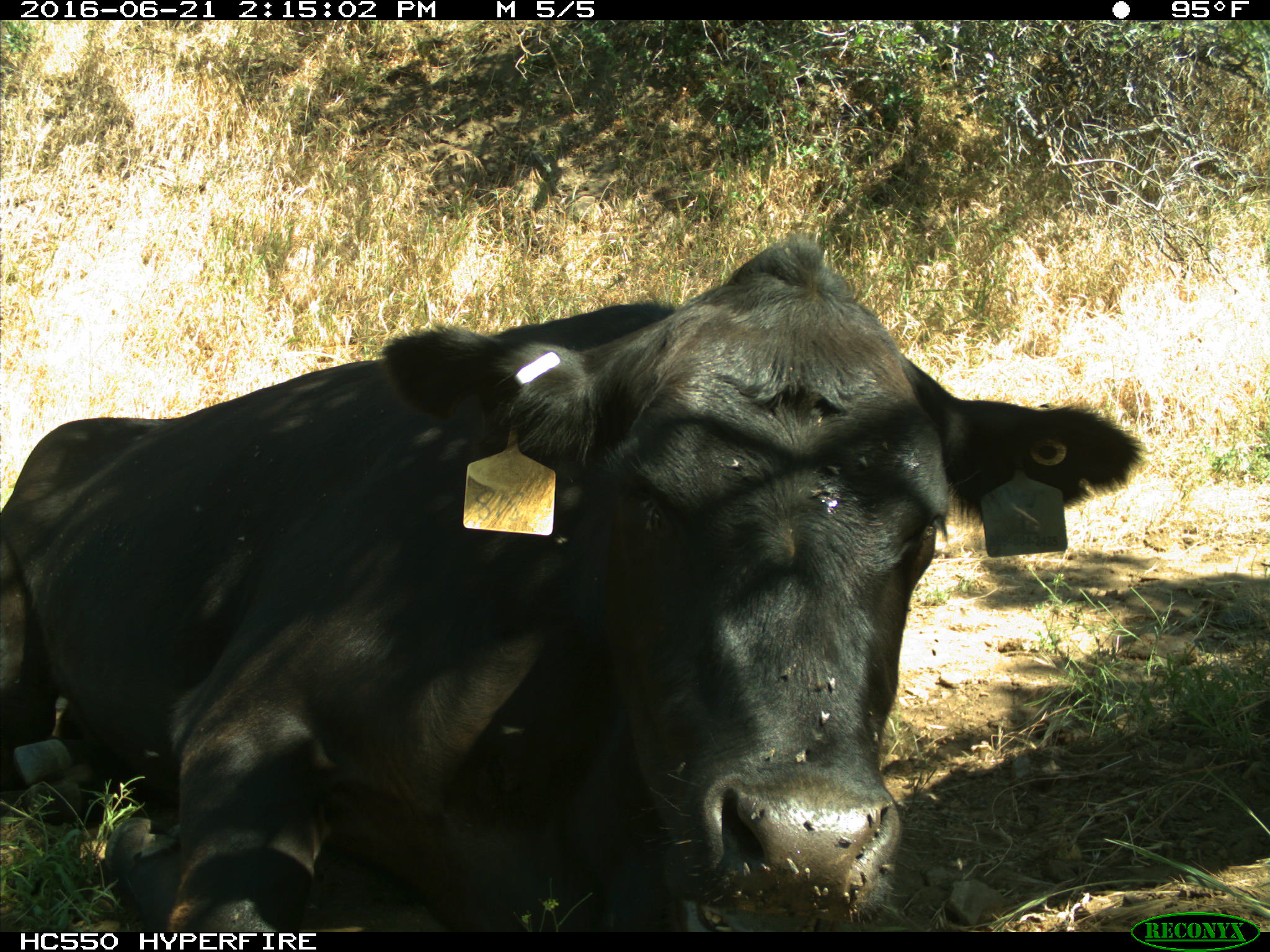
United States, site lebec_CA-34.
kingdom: Animalia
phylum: Chordata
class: Mammalia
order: Artiodactyla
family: Bovidae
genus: Bos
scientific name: Bos taurus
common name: domestic cow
Bos taurus (domestic cow).